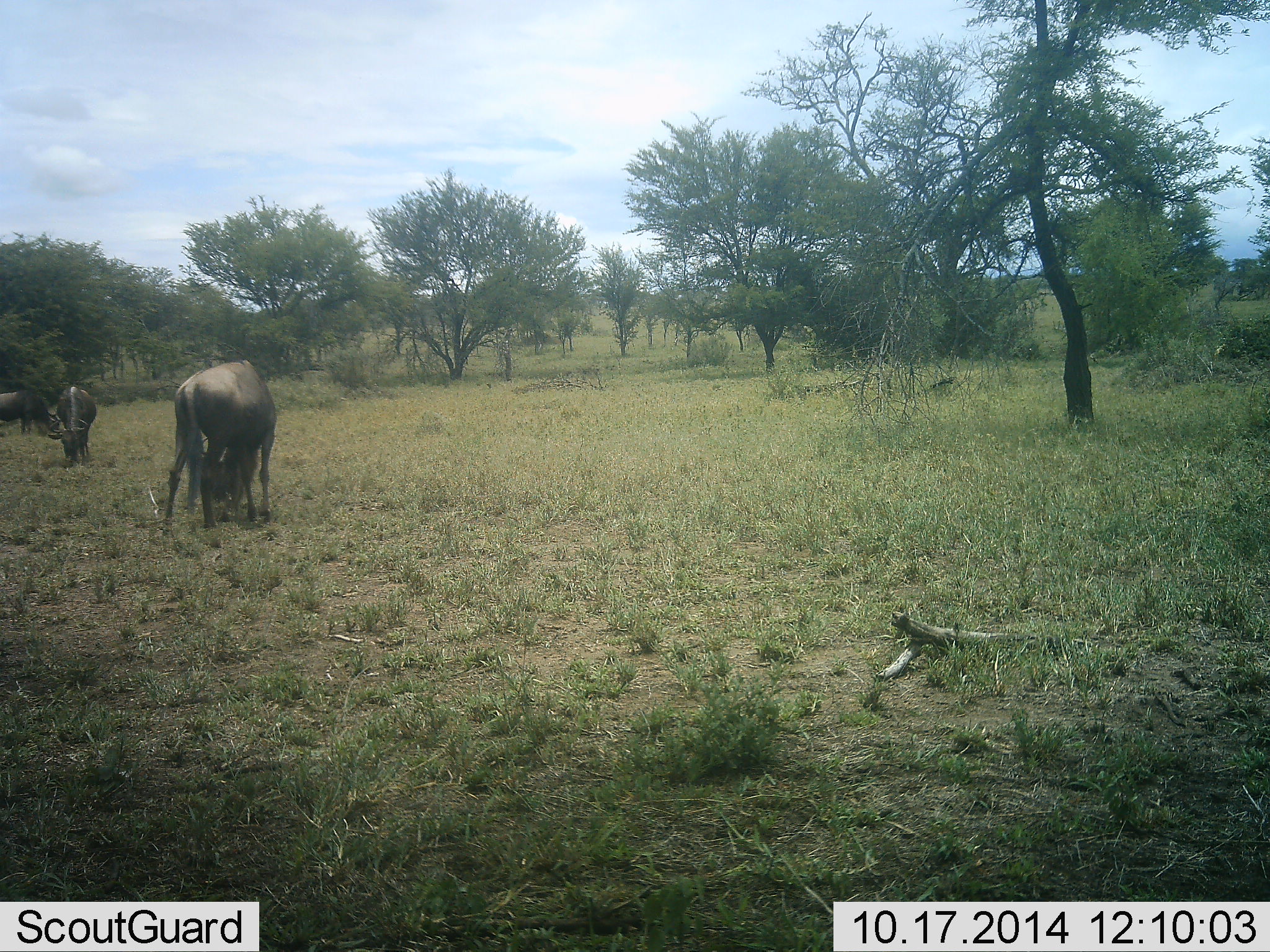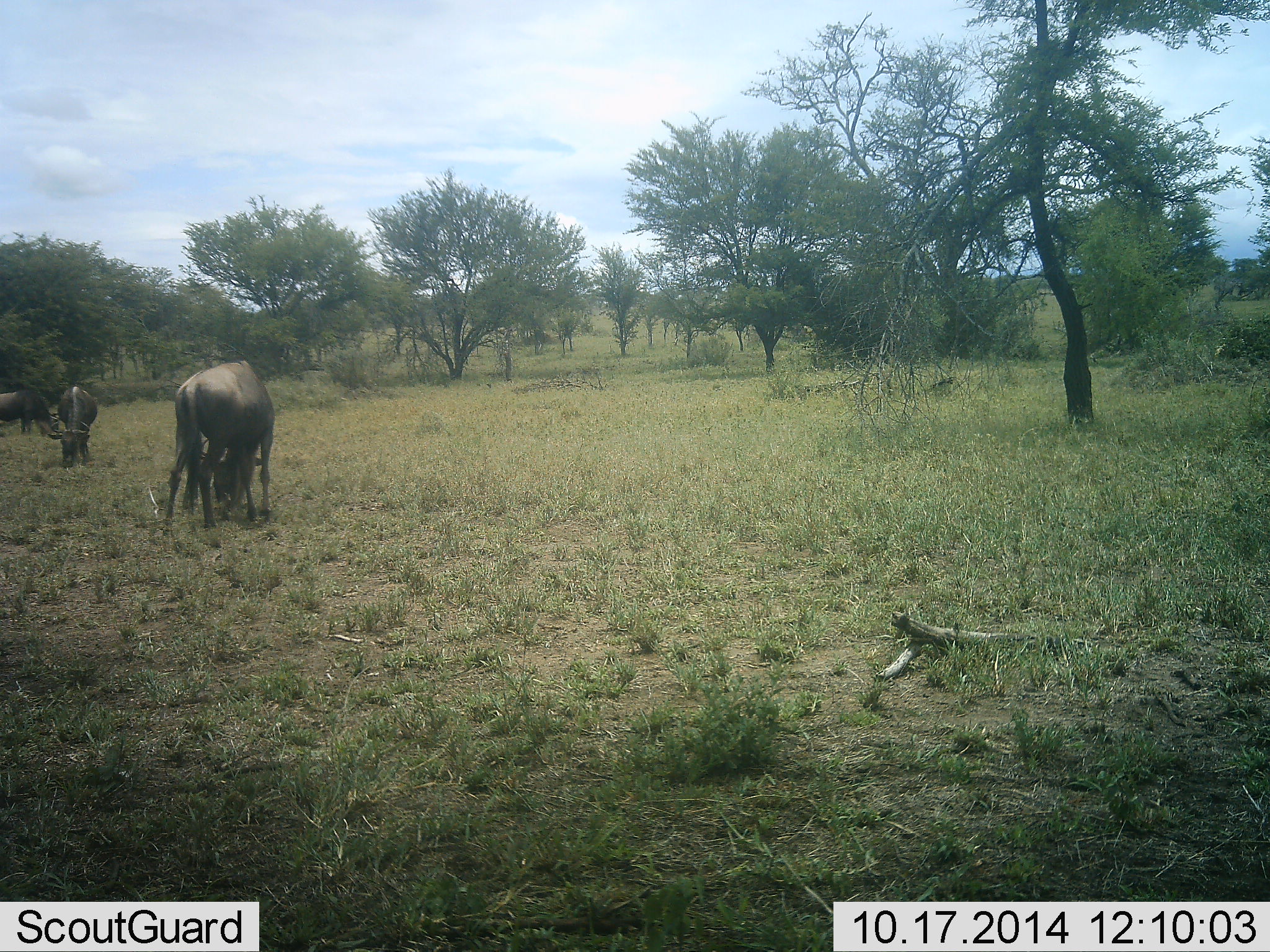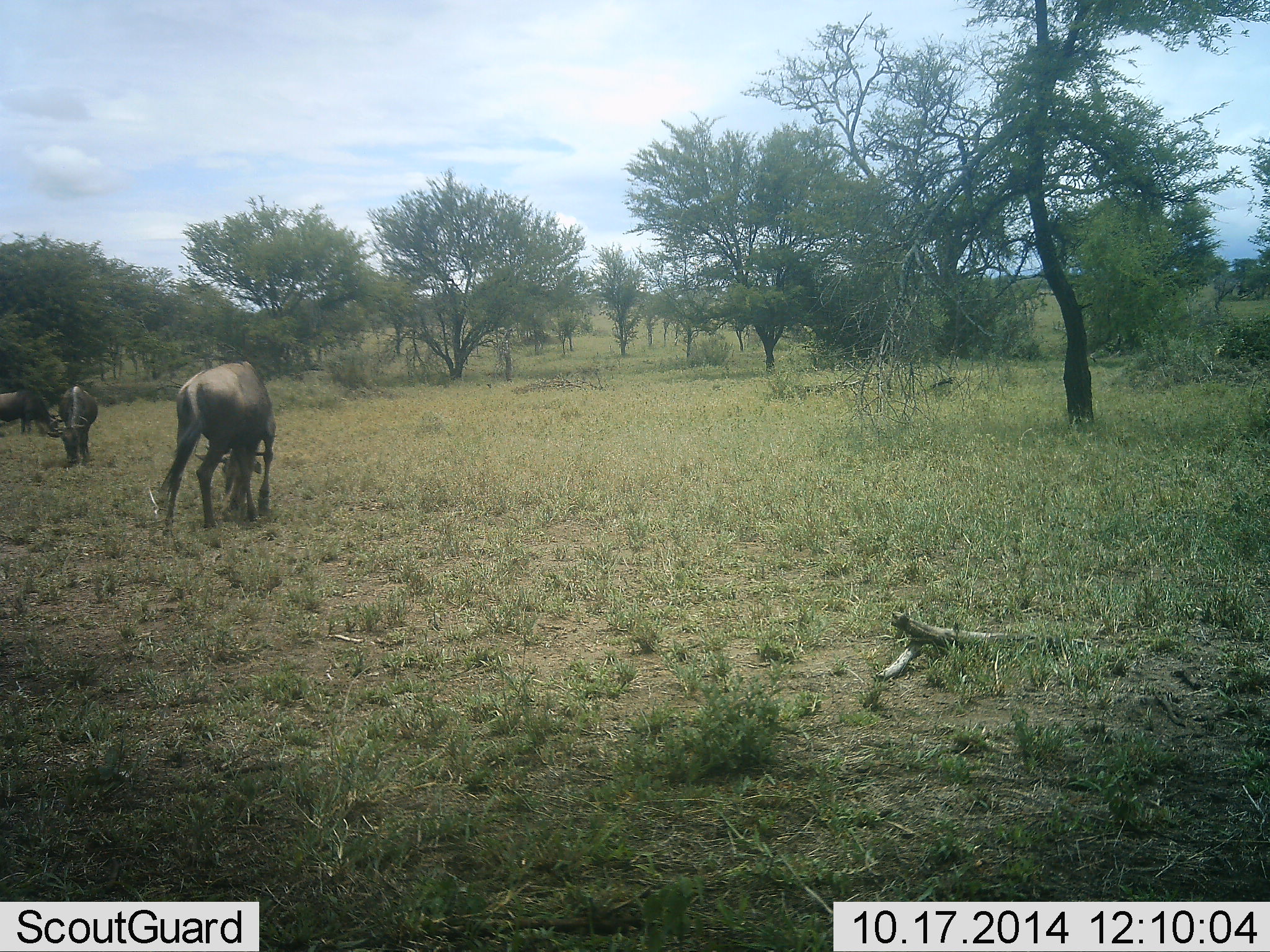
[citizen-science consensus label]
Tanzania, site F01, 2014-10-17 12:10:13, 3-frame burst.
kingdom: Animalia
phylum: Chordata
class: Mammalia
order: Artiodactyla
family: Bovidae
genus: Connochaetes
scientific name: Connochaetes taurinus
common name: blue wildebeest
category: wildebeest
Wildebeest (blue wildebeest) (Connochaetes taurinus), count 3. Behavior (volunteer vote fractions): standing 20%, resting 0%, moving 0%, interacting 0%. Young present (vote fraction): 0%. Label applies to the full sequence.